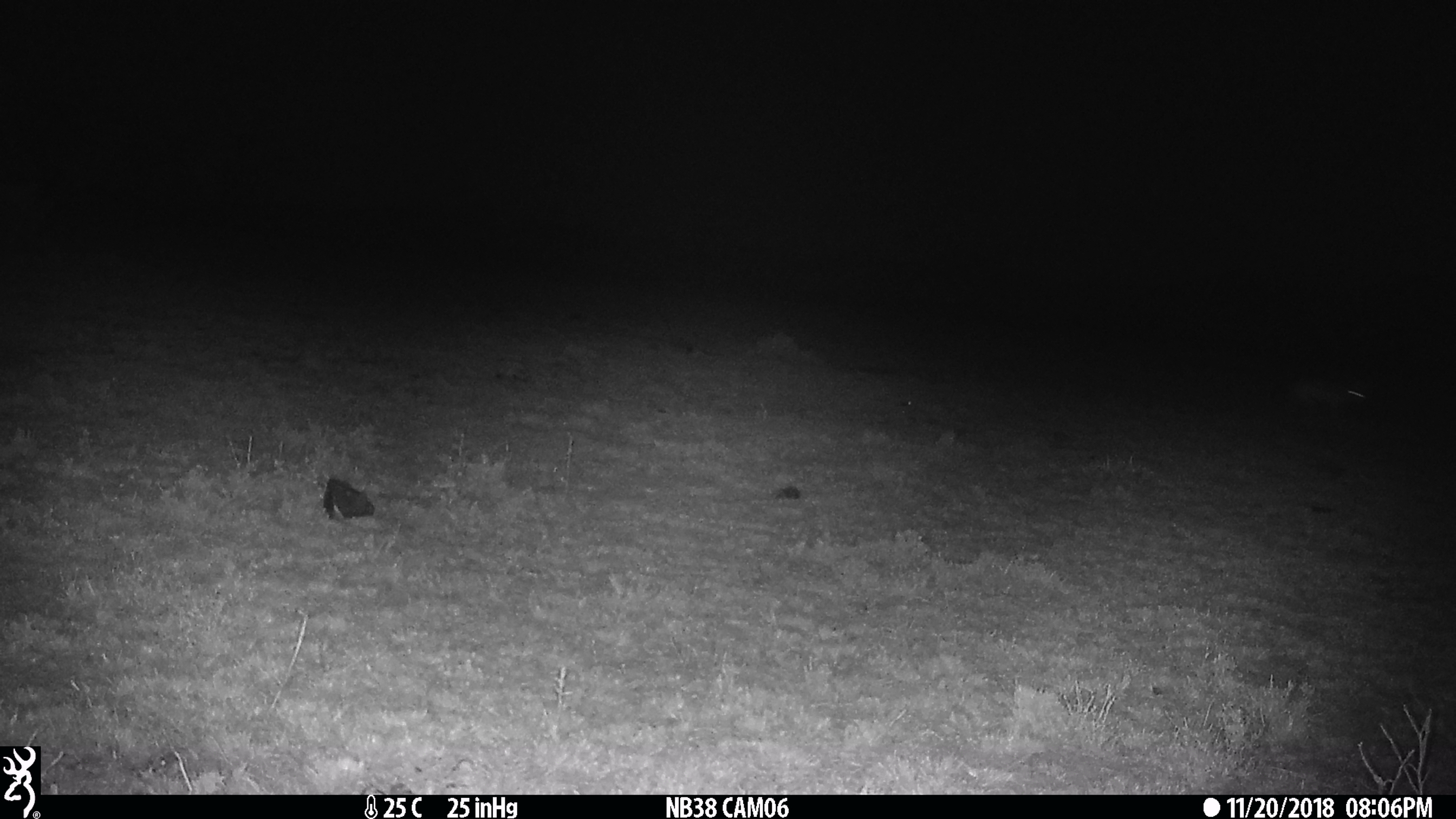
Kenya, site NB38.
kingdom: Animalia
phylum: Chordata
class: Mammalia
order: Carnivora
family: Canidae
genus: Lupulella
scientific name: Lupulella mesomelas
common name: black-backed jackal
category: jackal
Jackal (black-backed jackal) (Lupulella mesomelas).